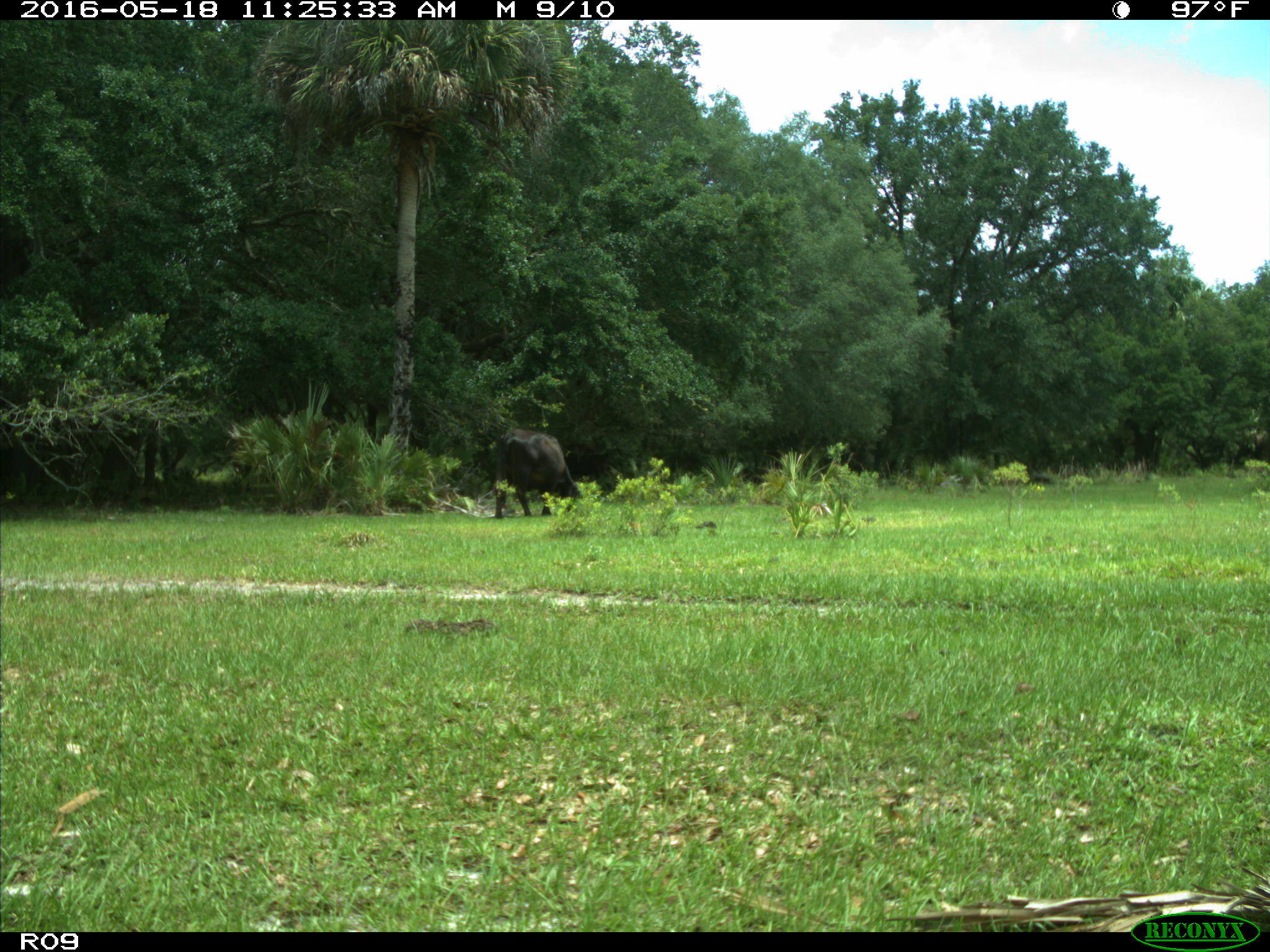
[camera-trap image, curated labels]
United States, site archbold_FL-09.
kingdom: Animalia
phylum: Chordata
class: Mammalia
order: Artiodactyla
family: Bovidae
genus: Bos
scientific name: Bos taurus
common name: domestic cow